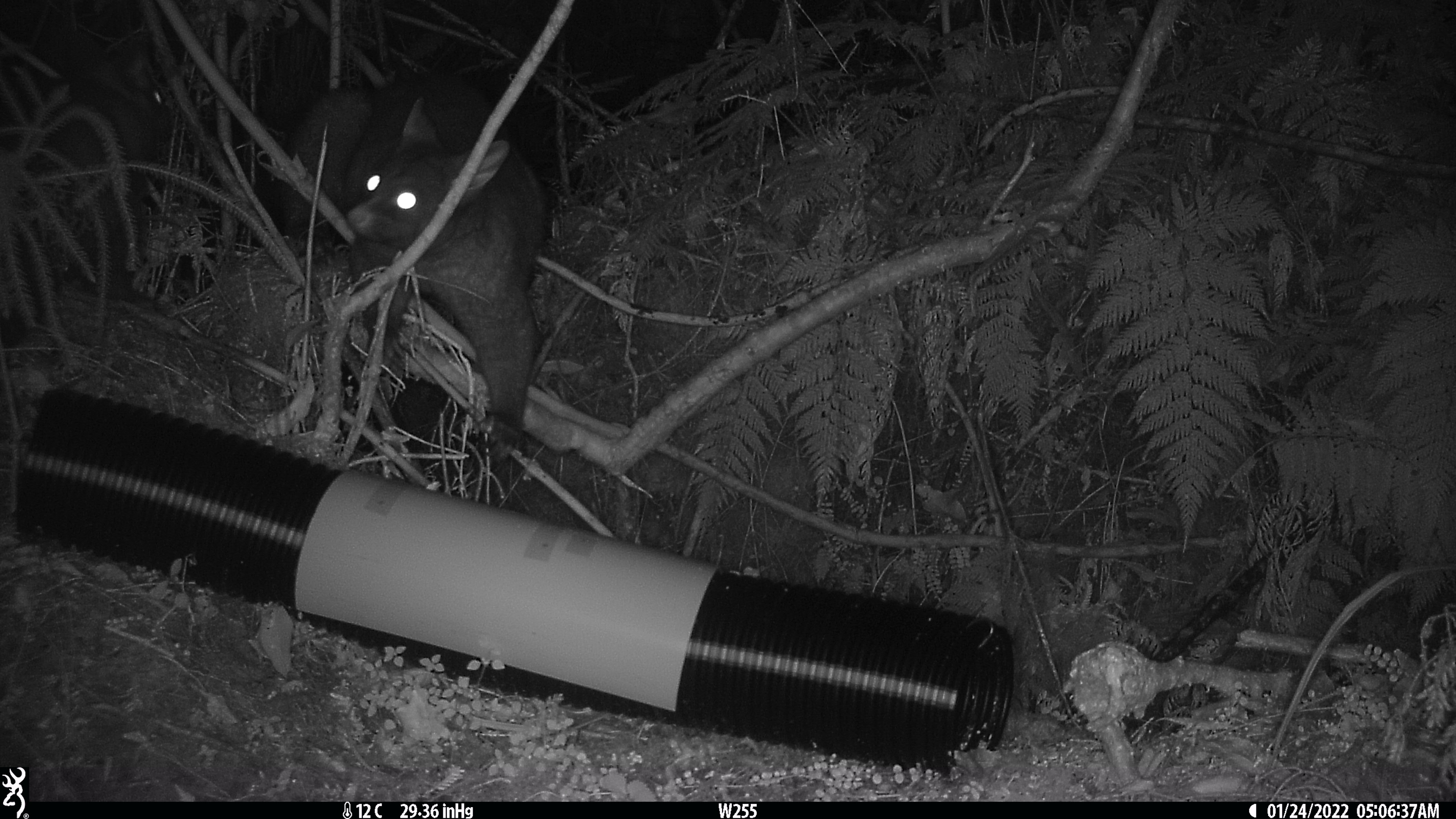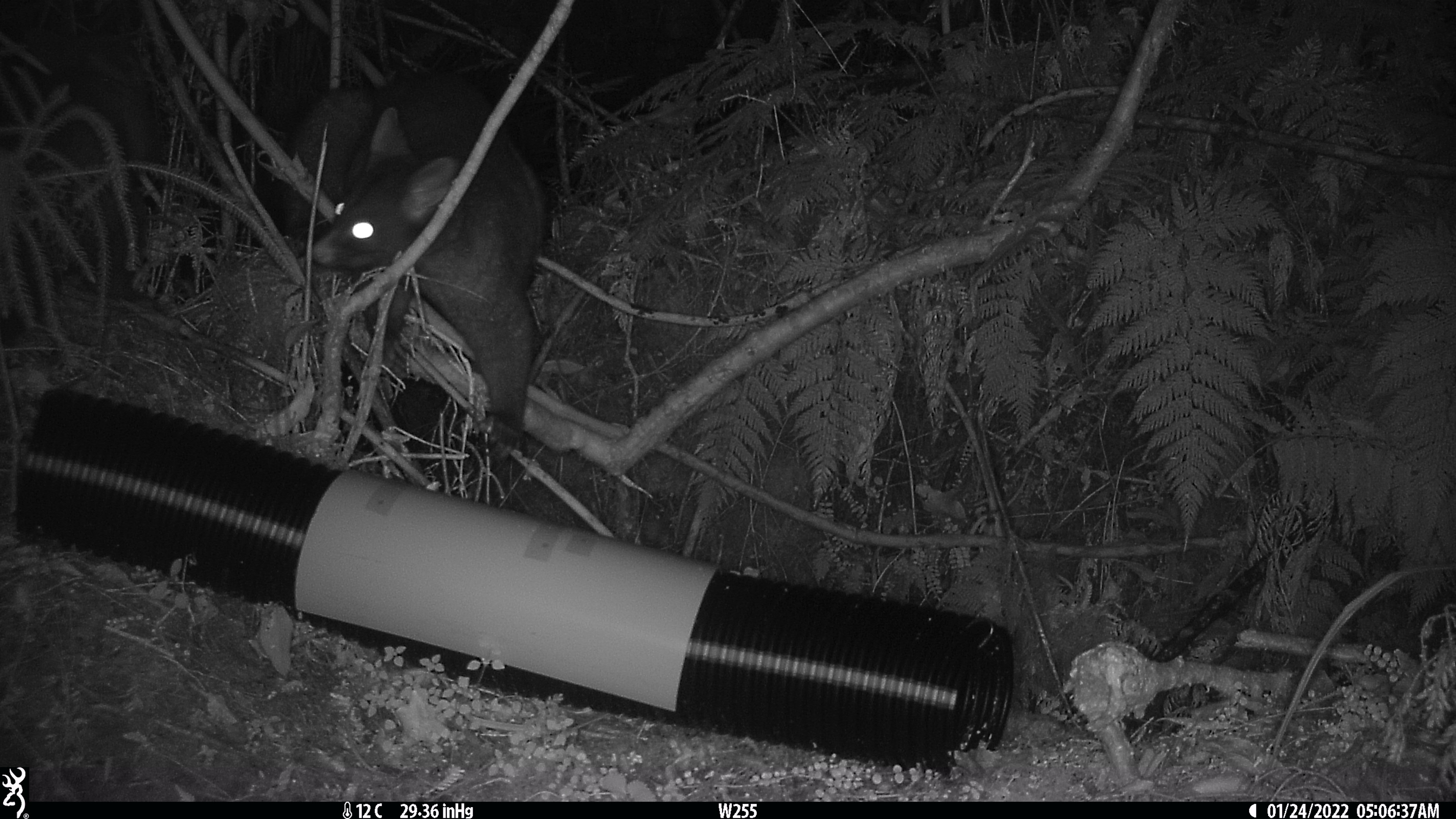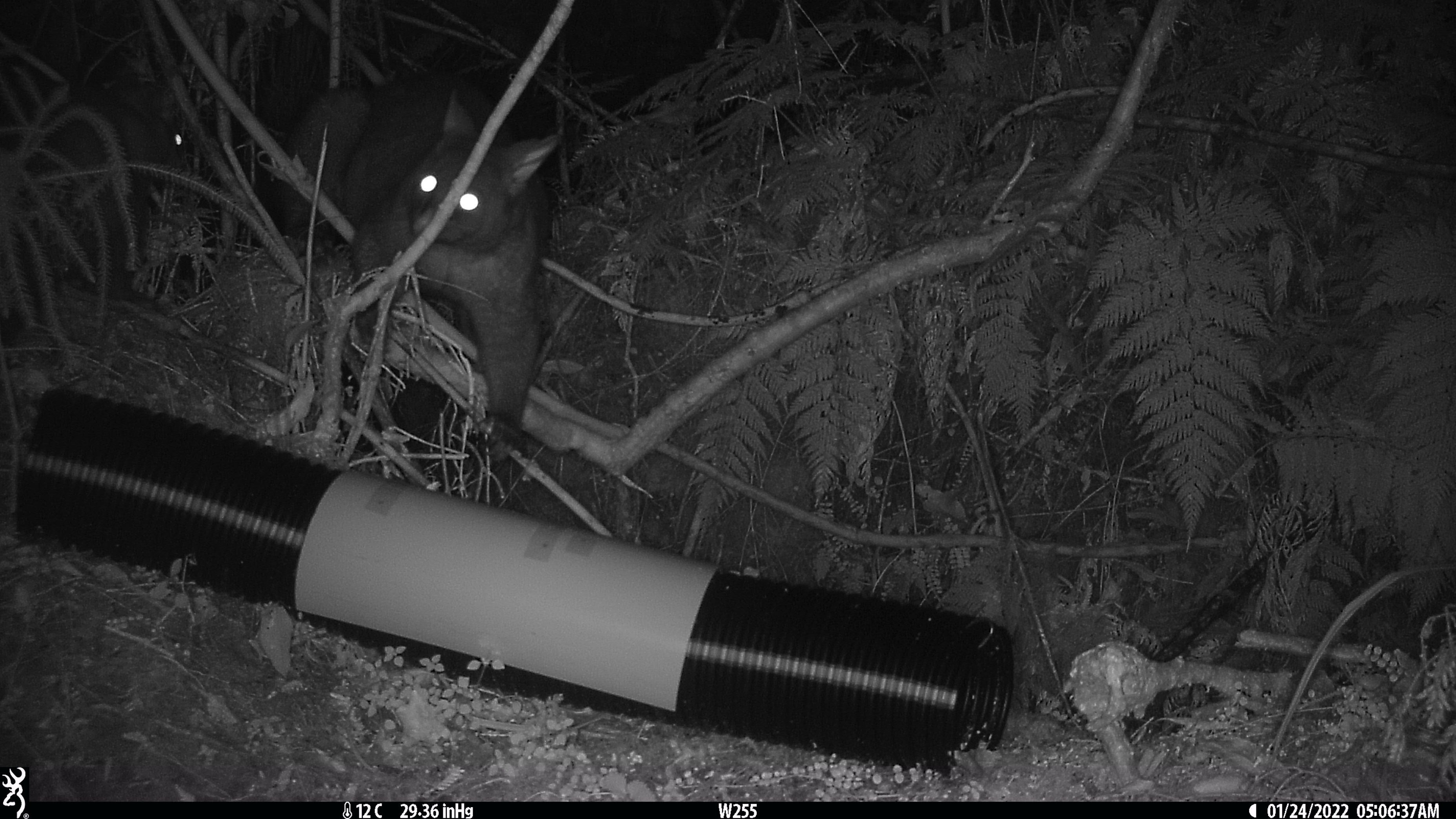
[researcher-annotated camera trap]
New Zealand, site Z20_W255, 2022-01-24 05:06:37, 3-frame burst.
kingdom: Animalia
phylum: Chordata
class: Mammalia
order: Diprotodontia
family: Phalangeridae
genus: Trichosurus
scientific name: Trichosurus vulpecula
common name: common brushtail possum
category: possum